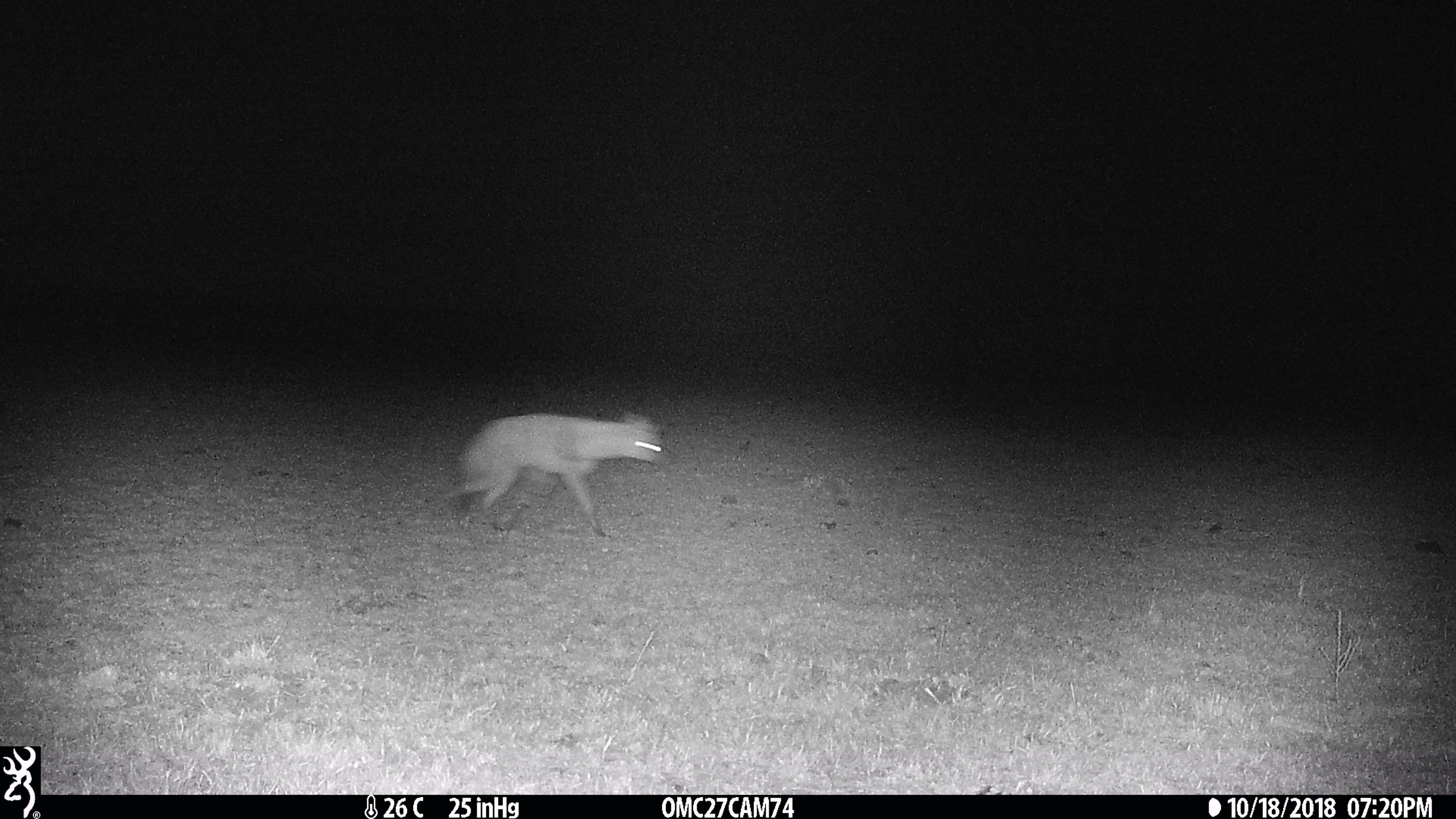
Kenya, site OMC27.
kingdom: Animalia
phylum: Chordata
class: Mammalia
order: Carnivora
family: Hyaenidae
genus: Proteles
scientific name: Proteles cristatus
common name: aardwolf